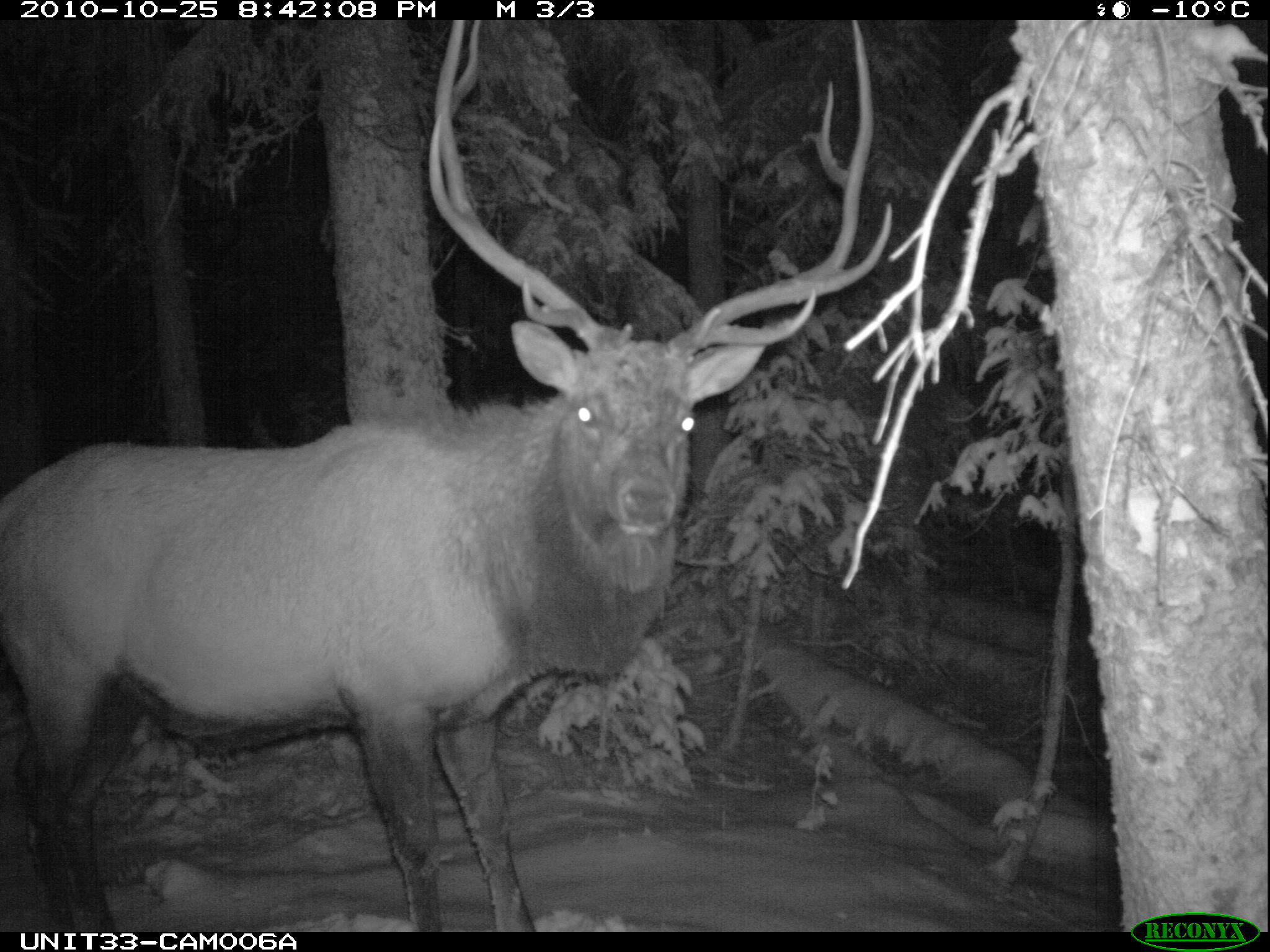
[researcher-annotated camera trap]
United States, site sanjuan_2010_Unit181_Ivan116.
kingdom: Animalia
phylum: Chordata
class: Mammalia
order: Artiodactyla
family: Cervidae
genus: Cervus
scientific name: Cervus elaphus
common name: red deer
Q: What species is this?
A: Cervus elaphus (red deer).